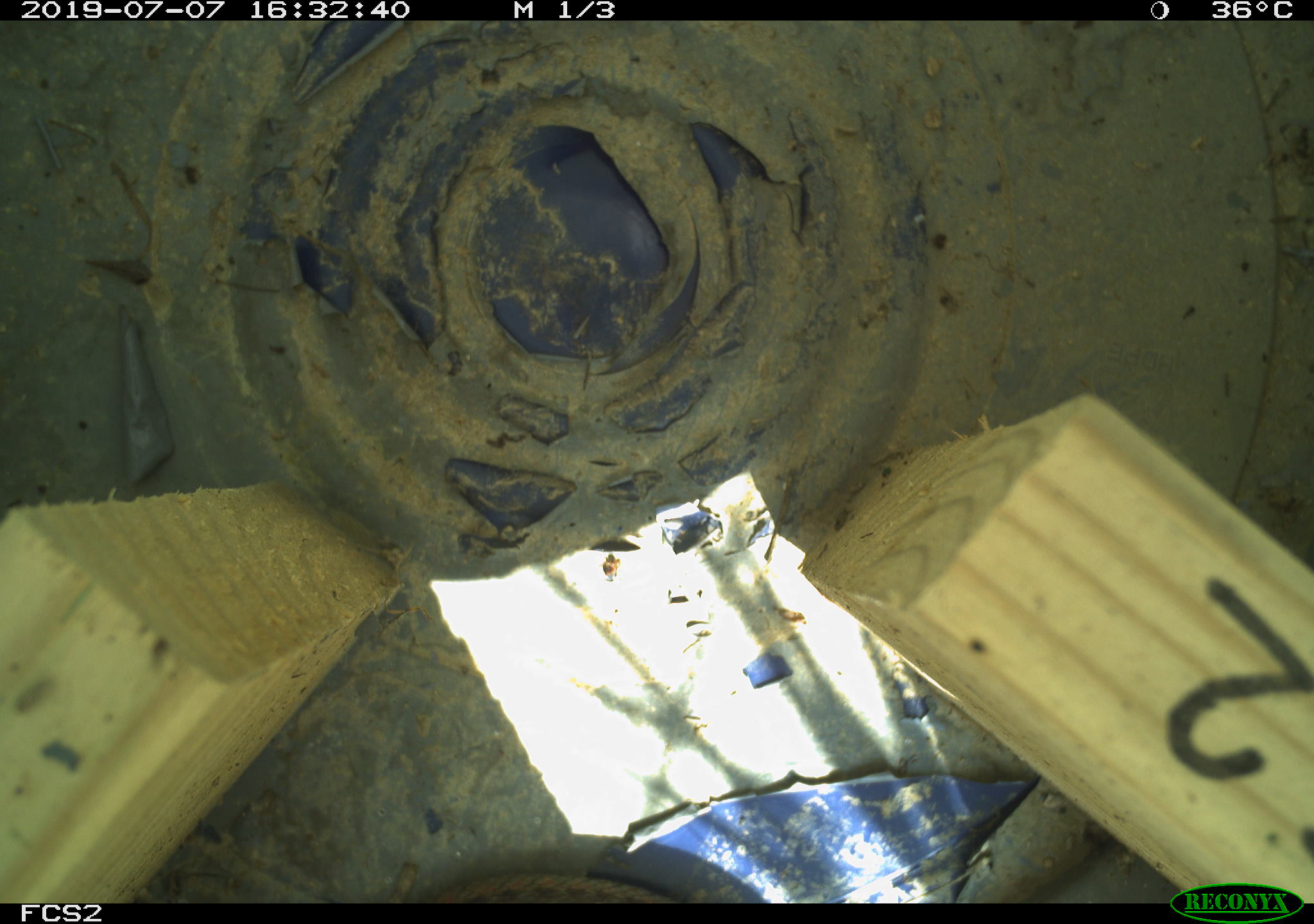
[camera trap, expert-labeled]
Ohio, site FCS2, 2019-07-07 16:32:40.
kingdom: Animalia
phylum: Chordata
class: Reptilia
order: Squamata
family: Colubridae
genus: Thamnophis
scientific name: Thamnophis sirtalis sirtalis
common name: eastern gartersnake